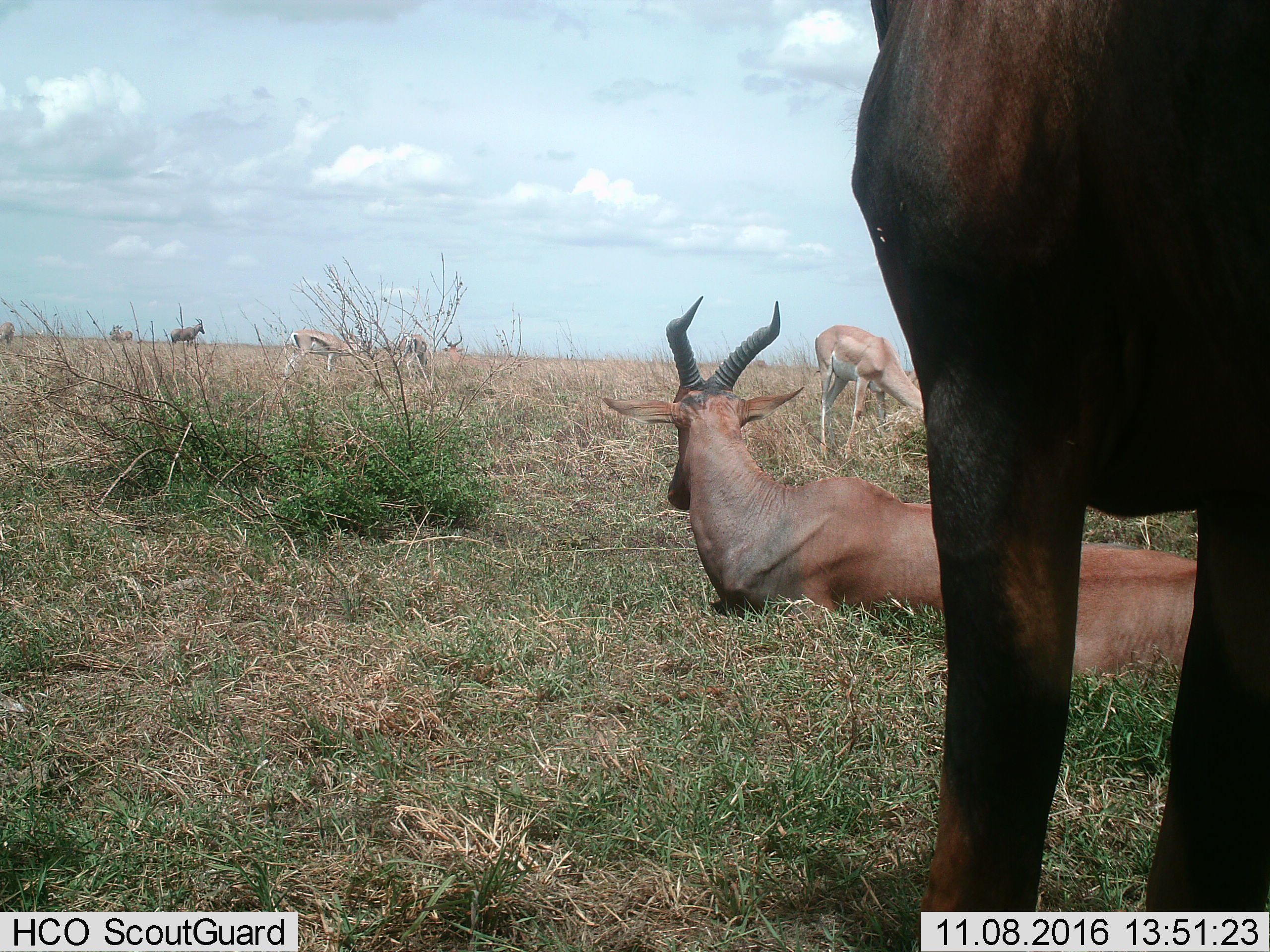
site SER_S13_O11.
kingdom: Animalia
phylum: Chordata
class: Mammalia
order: Artiodactyla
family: Bovidae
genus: Damaliscus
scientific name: Damaliscus lunatus jimela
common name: topi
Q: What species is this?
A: Topi (Damaliscus lunatus jimela).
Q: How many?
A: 3.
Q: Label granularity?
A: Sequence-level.